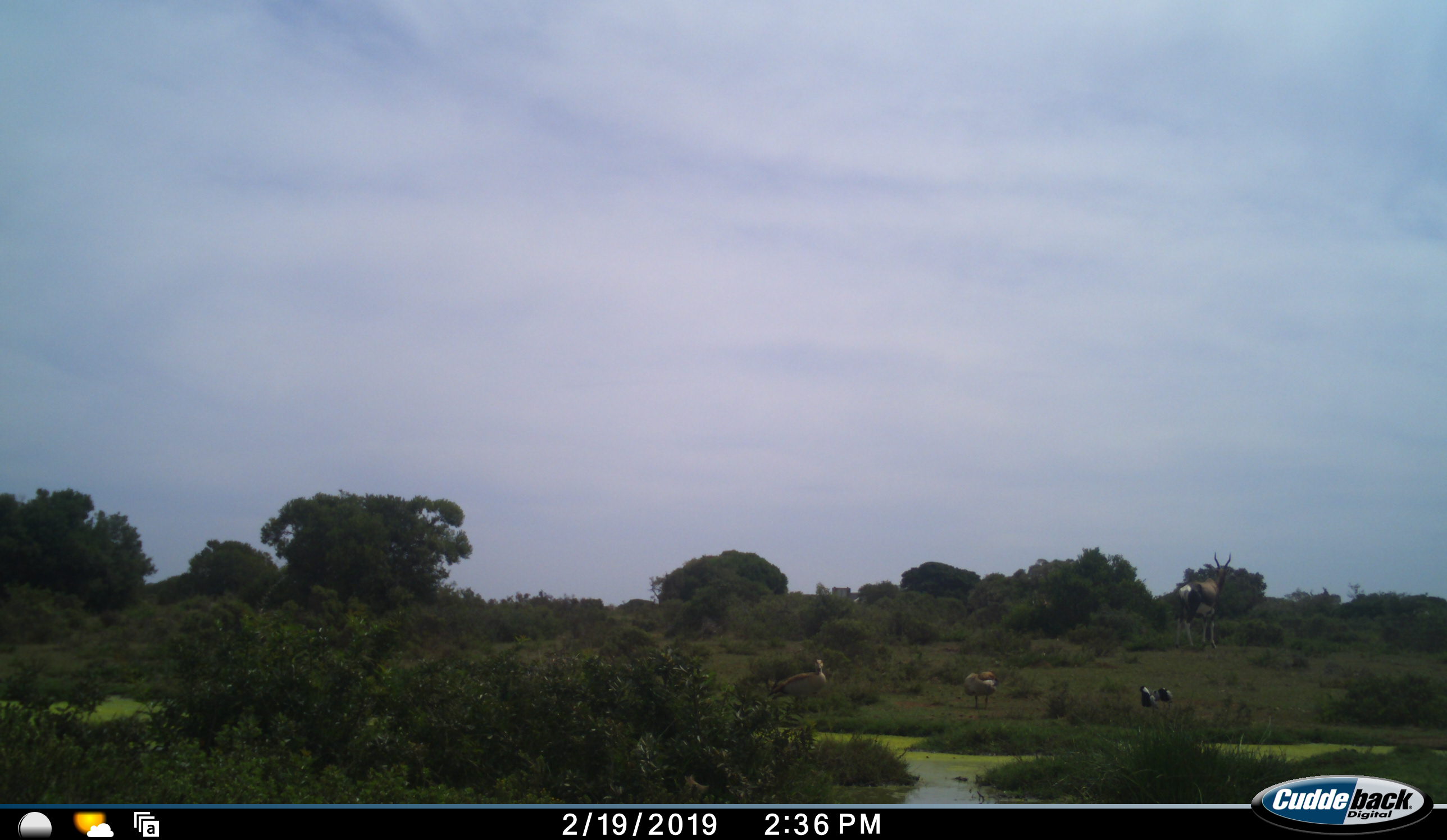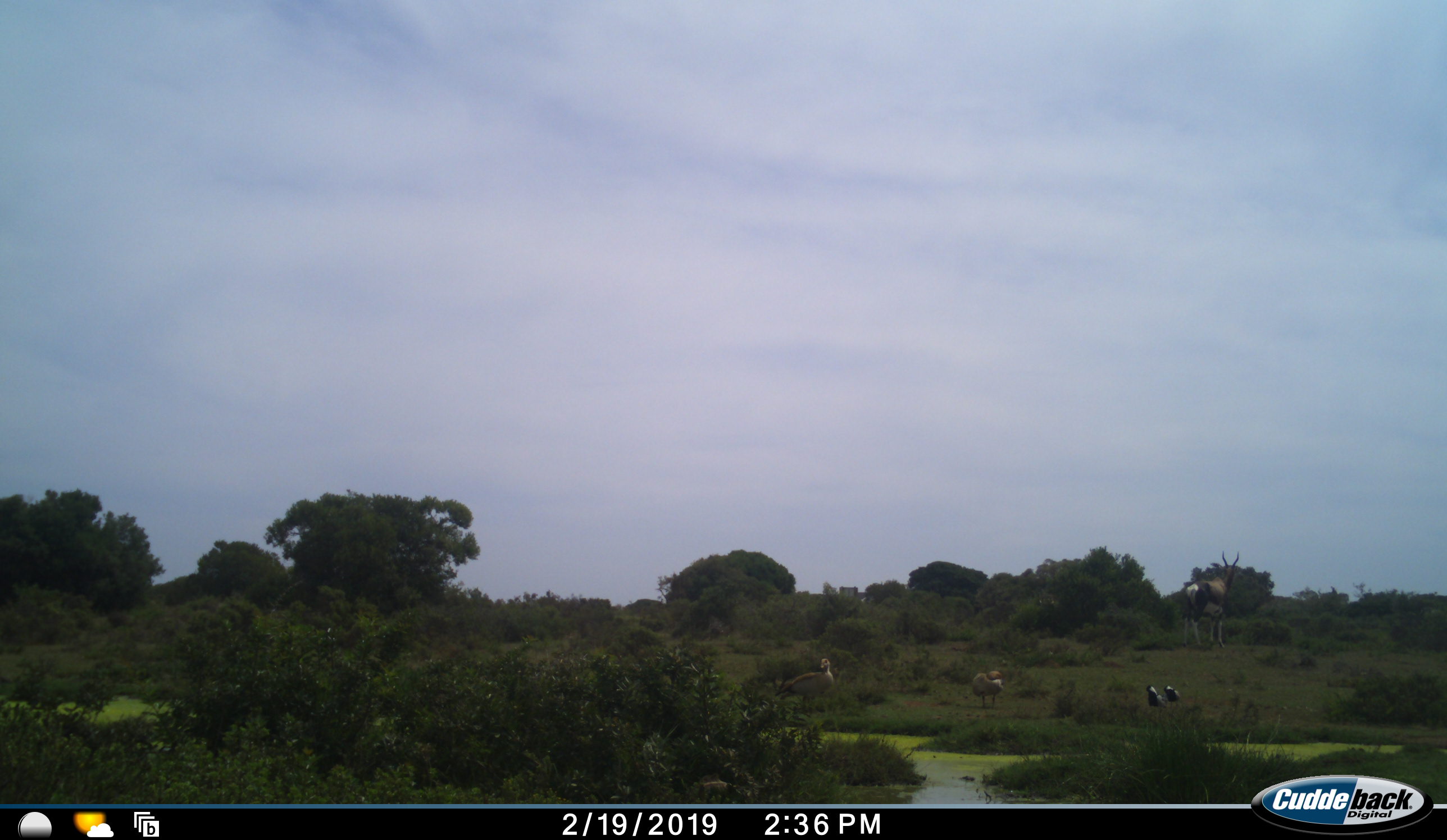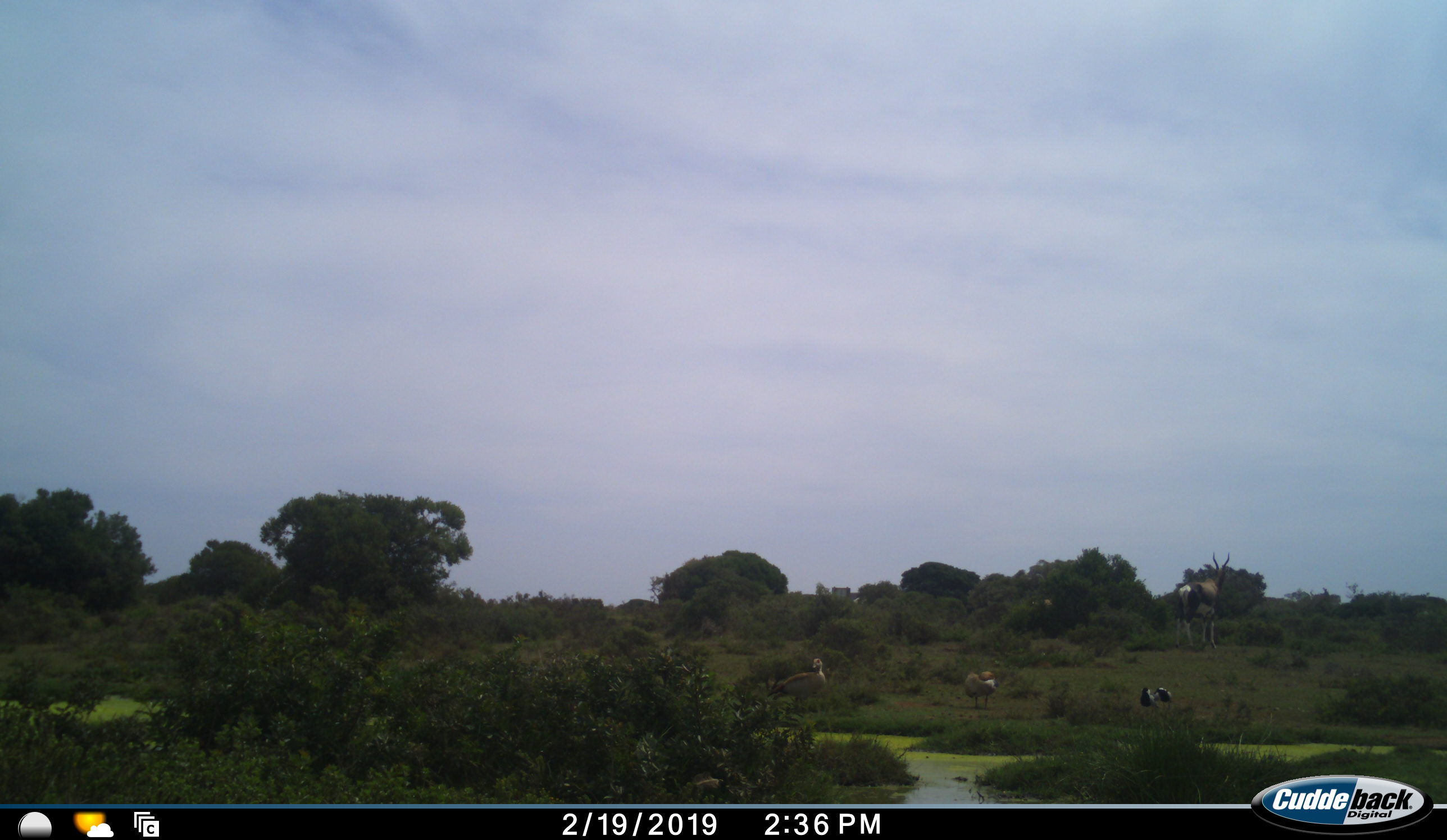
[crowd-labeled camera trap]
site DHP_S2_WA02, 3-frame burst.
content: unidentified animal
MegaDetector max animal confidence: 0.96